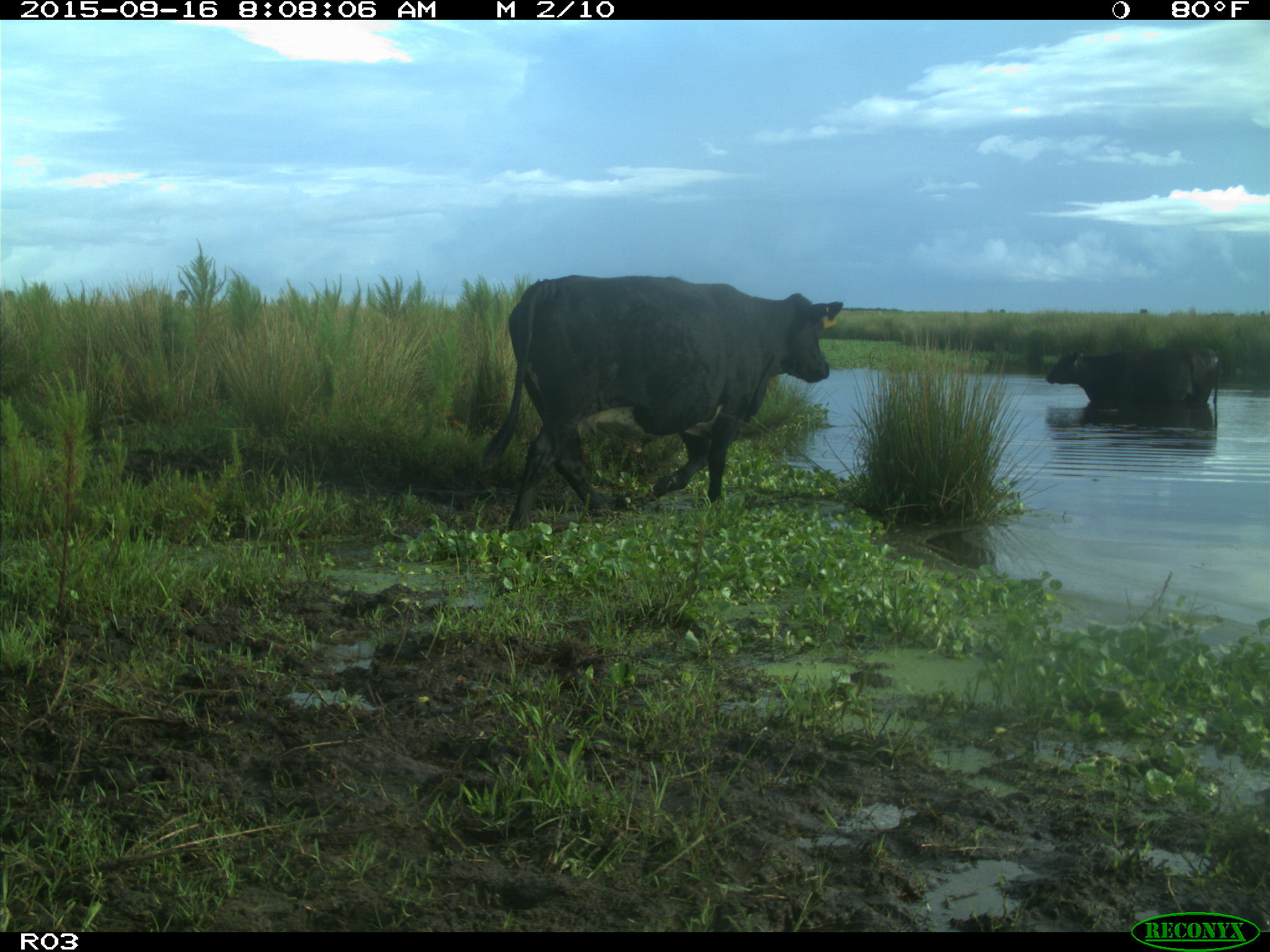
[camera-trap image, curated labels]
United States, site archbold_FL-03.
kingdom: Animalia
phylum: Chordata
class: Mammalia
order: Artiodactyla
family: Bovidae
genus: Bos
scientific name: Bos taurus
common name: domestic cow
Bos taurus (domestic cow).